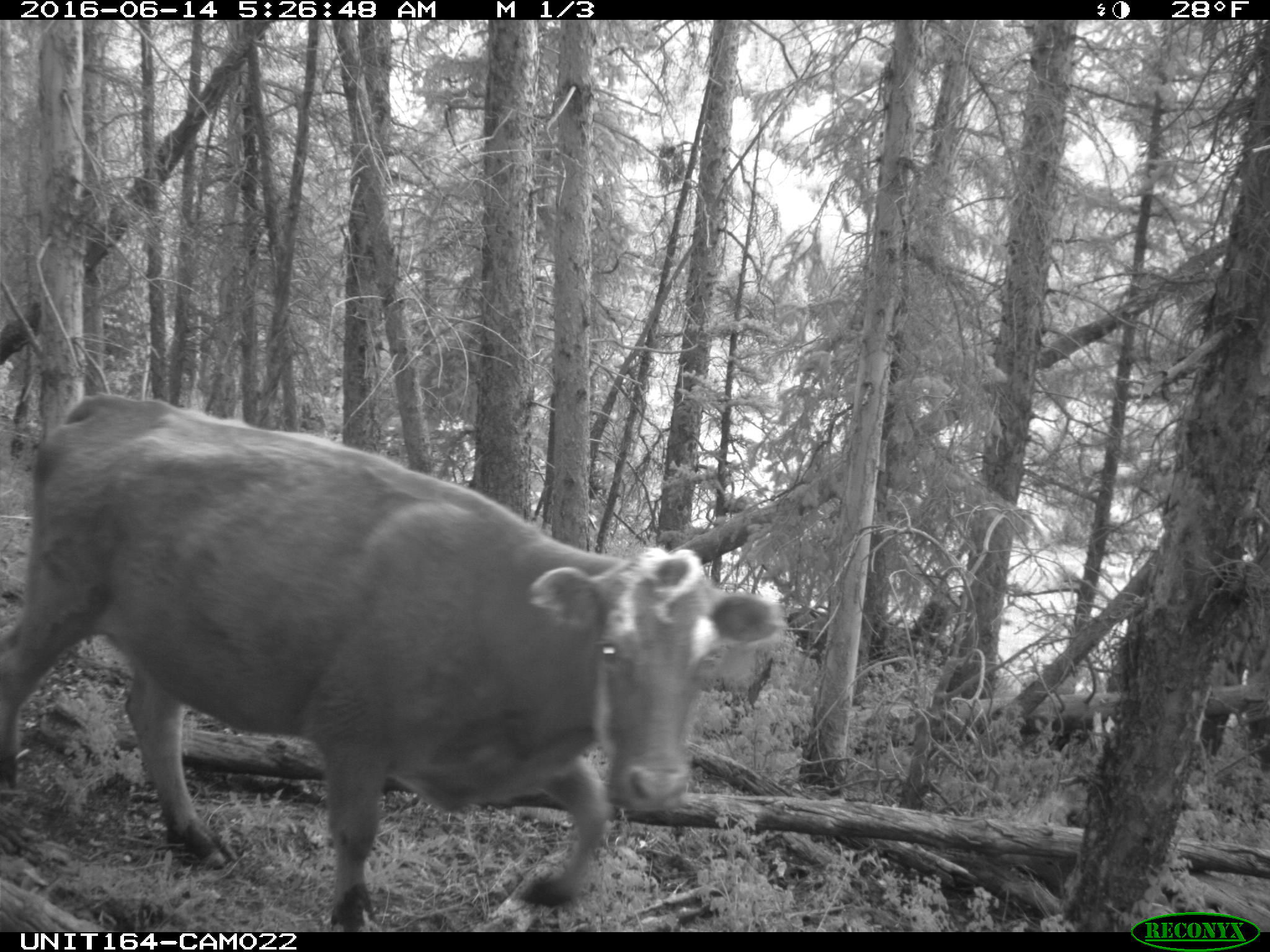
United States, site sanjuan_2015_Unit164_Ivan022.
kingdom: Animalia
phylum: Chordata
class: Mammalia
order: Artiodactyla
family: Bovidae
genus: Bos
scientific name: Bos taurus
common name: domestic cow